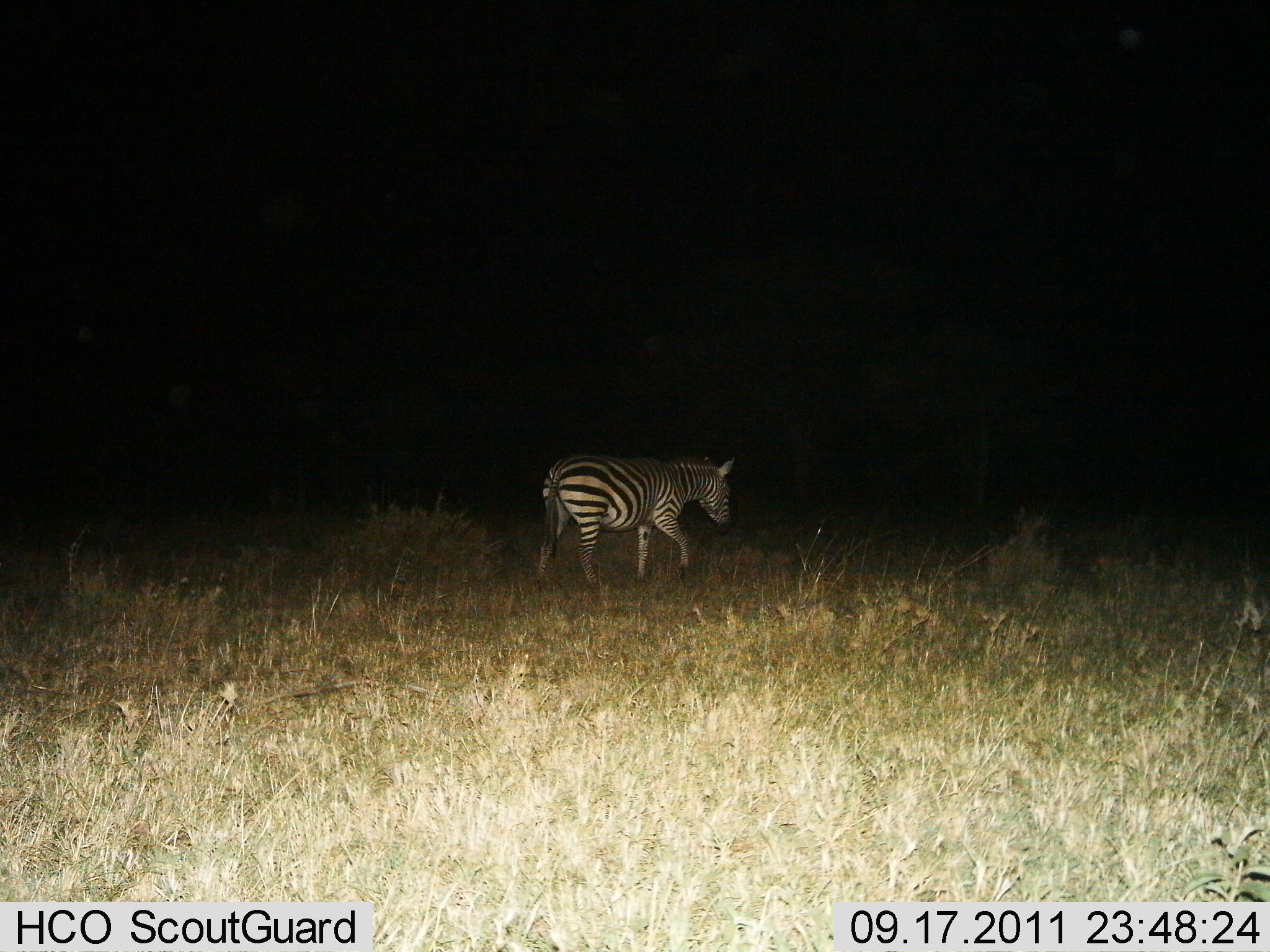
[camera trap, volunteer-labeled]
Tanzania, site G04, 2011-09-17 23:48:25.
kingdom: Animalia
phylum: Chordata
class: Mammalia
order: Perissodactyla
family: Equidae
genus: Equus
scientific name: Equus quagga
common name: plains zebra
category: zebra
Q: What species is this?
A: Zebra (plains zebra) (Equus quagga).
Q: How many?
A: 1.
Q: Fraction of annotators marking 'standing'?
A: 14%.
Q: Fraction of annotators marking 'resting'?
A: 0%.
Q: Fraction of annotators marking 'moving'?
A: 93%.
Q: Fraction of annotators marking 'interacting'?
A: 0%.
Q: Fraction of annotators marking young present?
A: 0%.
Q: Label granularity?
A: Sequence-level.